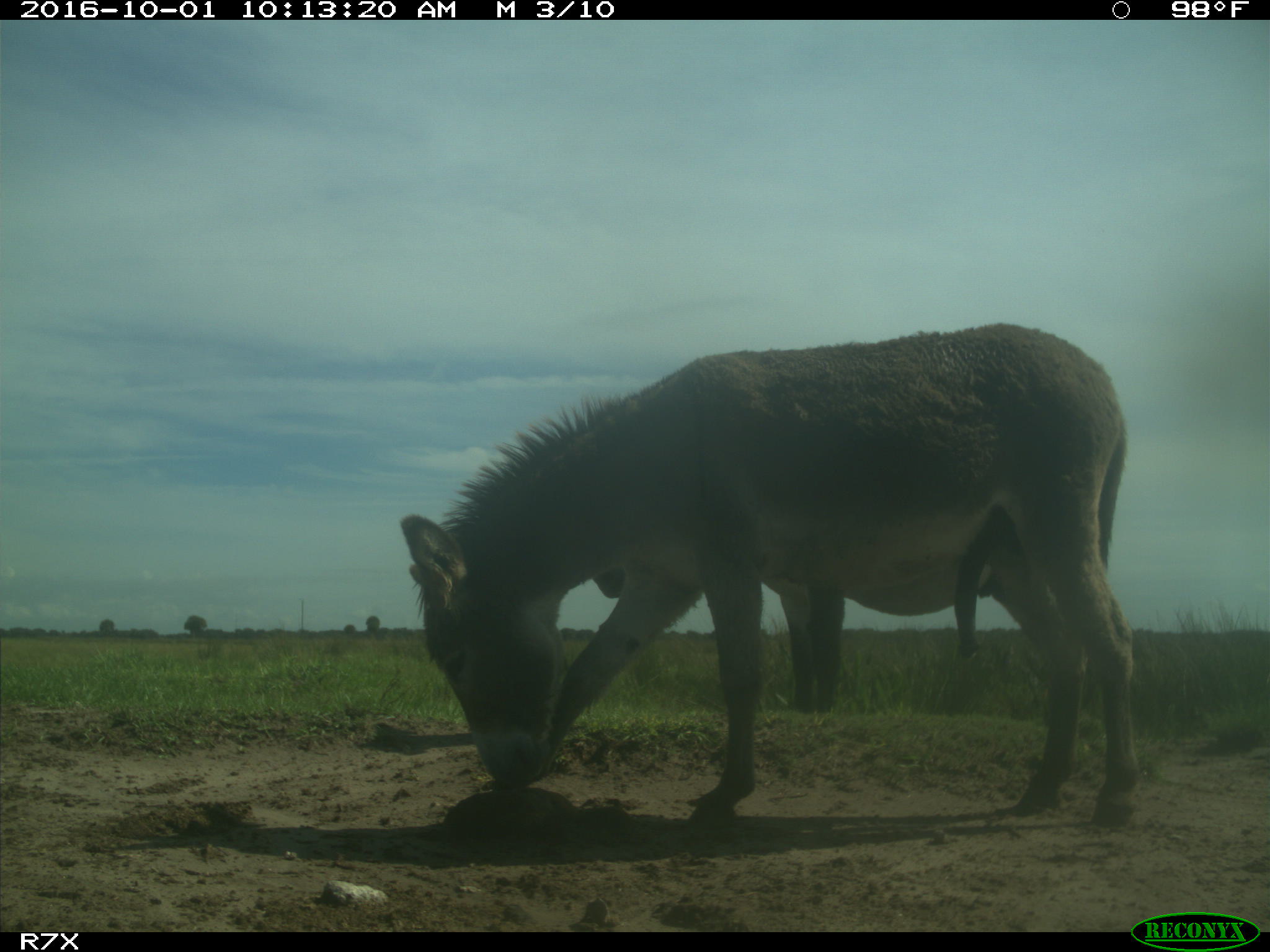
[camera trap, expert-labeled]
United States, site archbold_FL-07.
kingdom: Animalia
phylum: Chordata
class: Mammalia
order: Perissodactyla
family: Equidae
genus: Equus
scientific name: Equus africanus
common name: african wild ass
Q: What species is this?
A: Equus africanus (african wild ass).